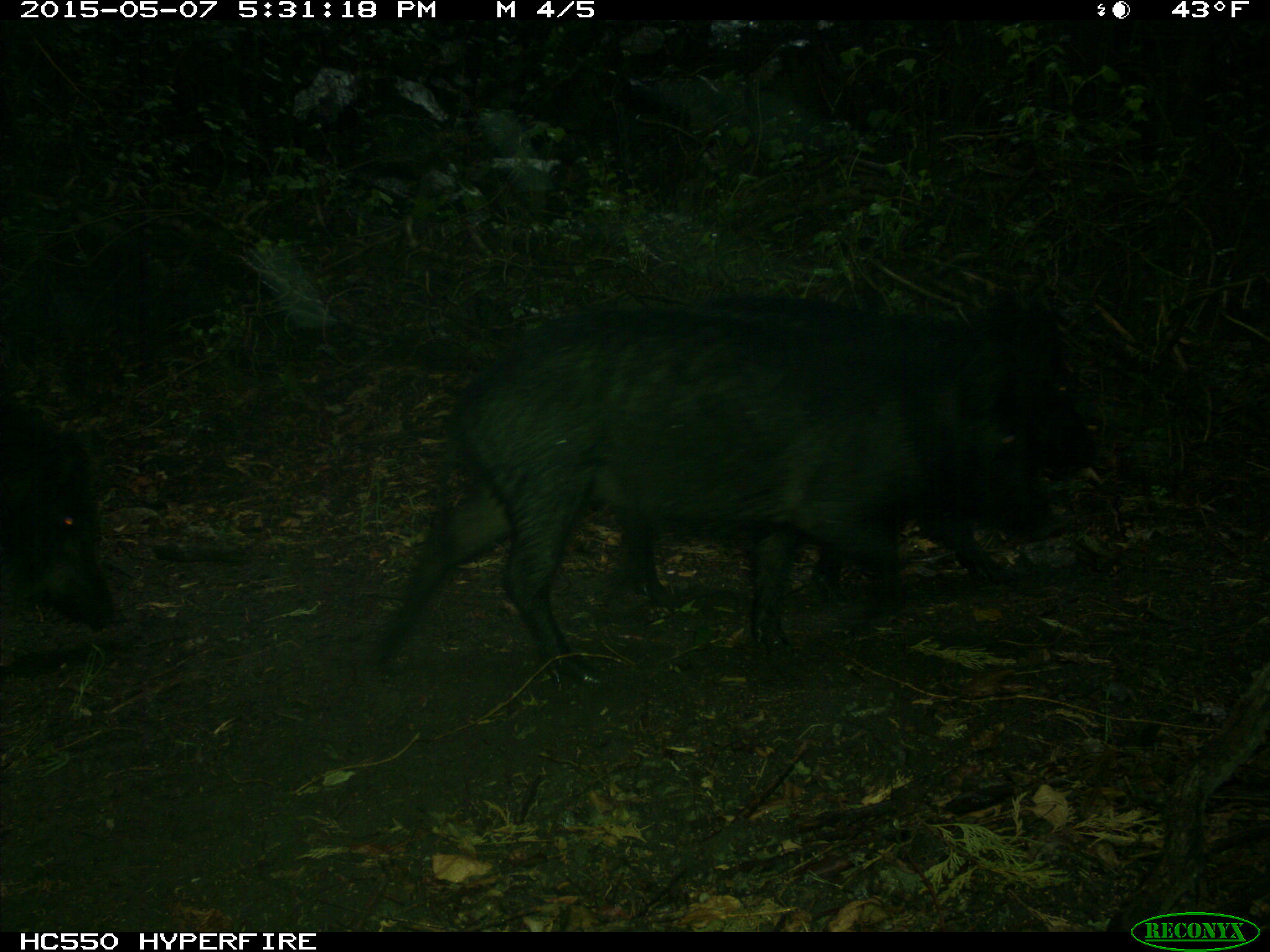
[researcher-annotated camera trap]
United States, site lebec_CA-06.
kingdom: Animalia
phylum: Chordata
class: Mammalia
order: Artiodactyla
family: Suidae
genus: Sus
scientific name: Sus scrofa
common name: wild boar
Sus scrofa (wild boar).